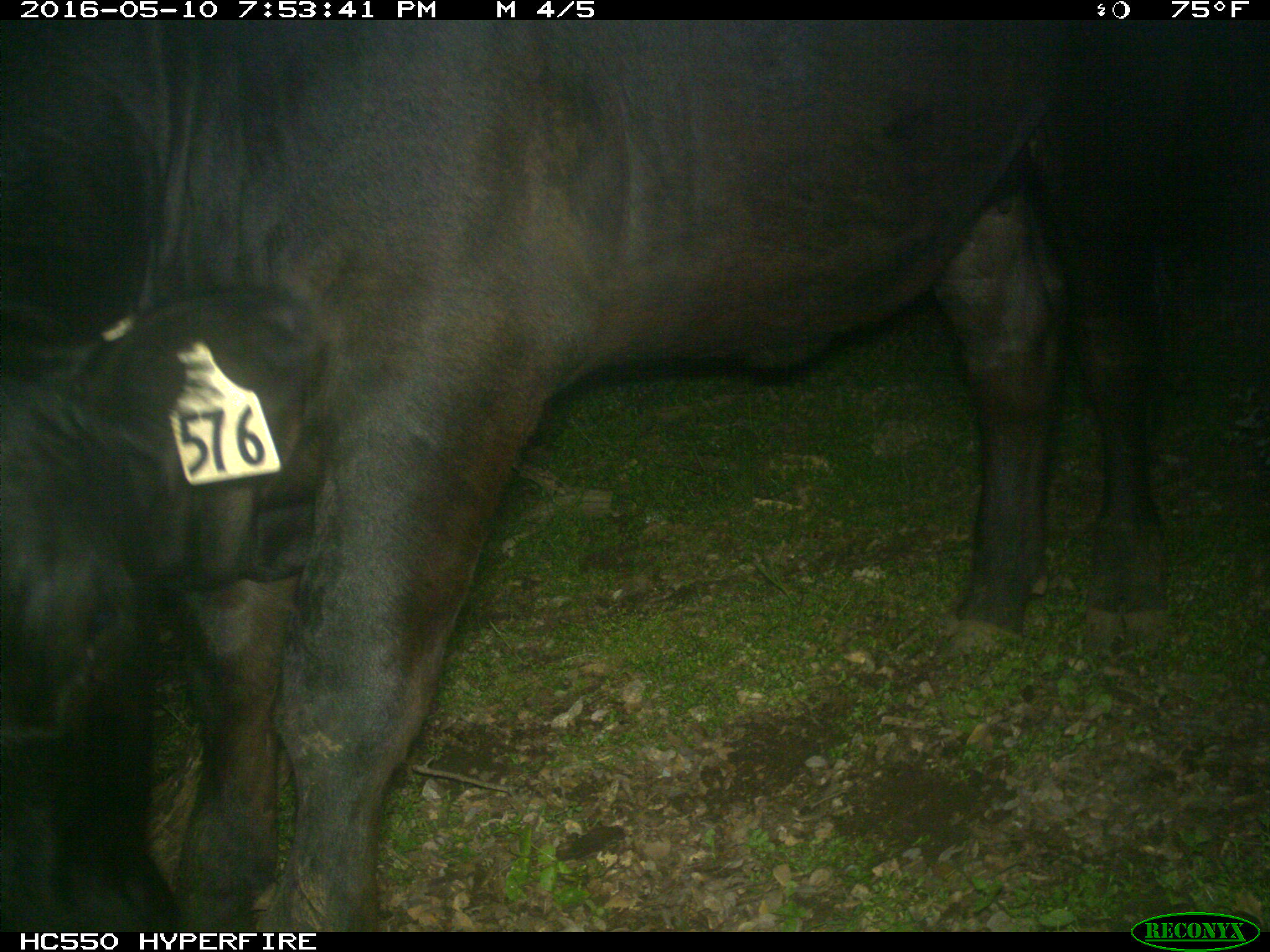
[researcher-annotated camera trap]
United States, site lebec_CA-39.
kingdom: Animalia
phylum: Chordata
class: Mammalia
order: Artiodactyla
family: Bovidae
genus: Bos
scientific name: Bos taurus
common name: domestic cow